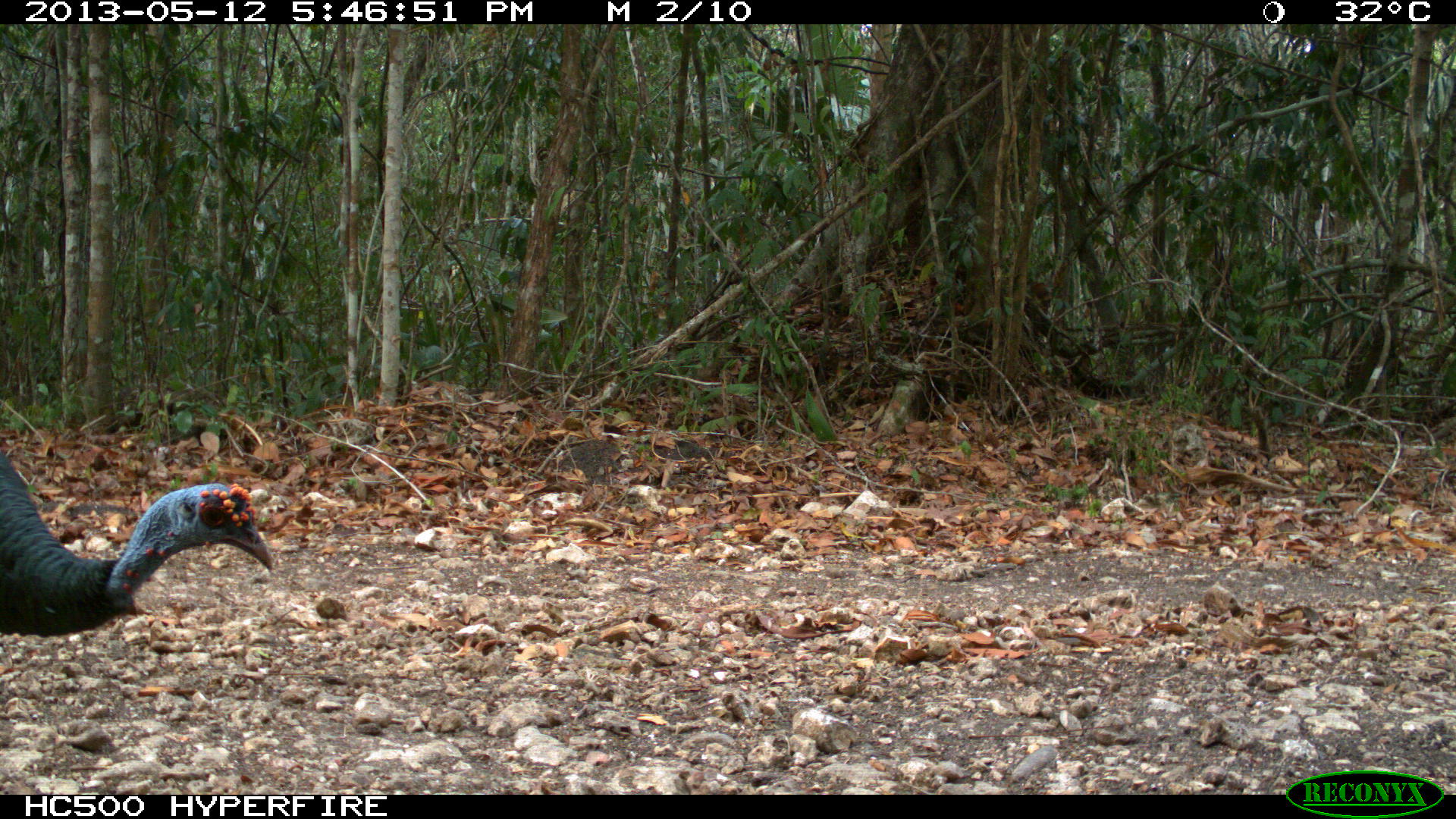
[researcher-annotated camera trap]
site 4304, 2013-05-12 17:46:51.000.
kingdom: Animalia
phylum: Chordata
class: Aves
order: Galliformes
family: Phasianidae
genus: Meleagris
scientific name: Meleagris ocellata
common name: ocellated turkey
Meleagris ocellata (ocellated turkey), count 1, sex male.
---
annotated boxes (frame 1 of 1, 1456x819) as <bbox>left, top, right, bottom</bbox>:
meleagris ocellata: <bbox>0, 447, 276, 637</bbox>